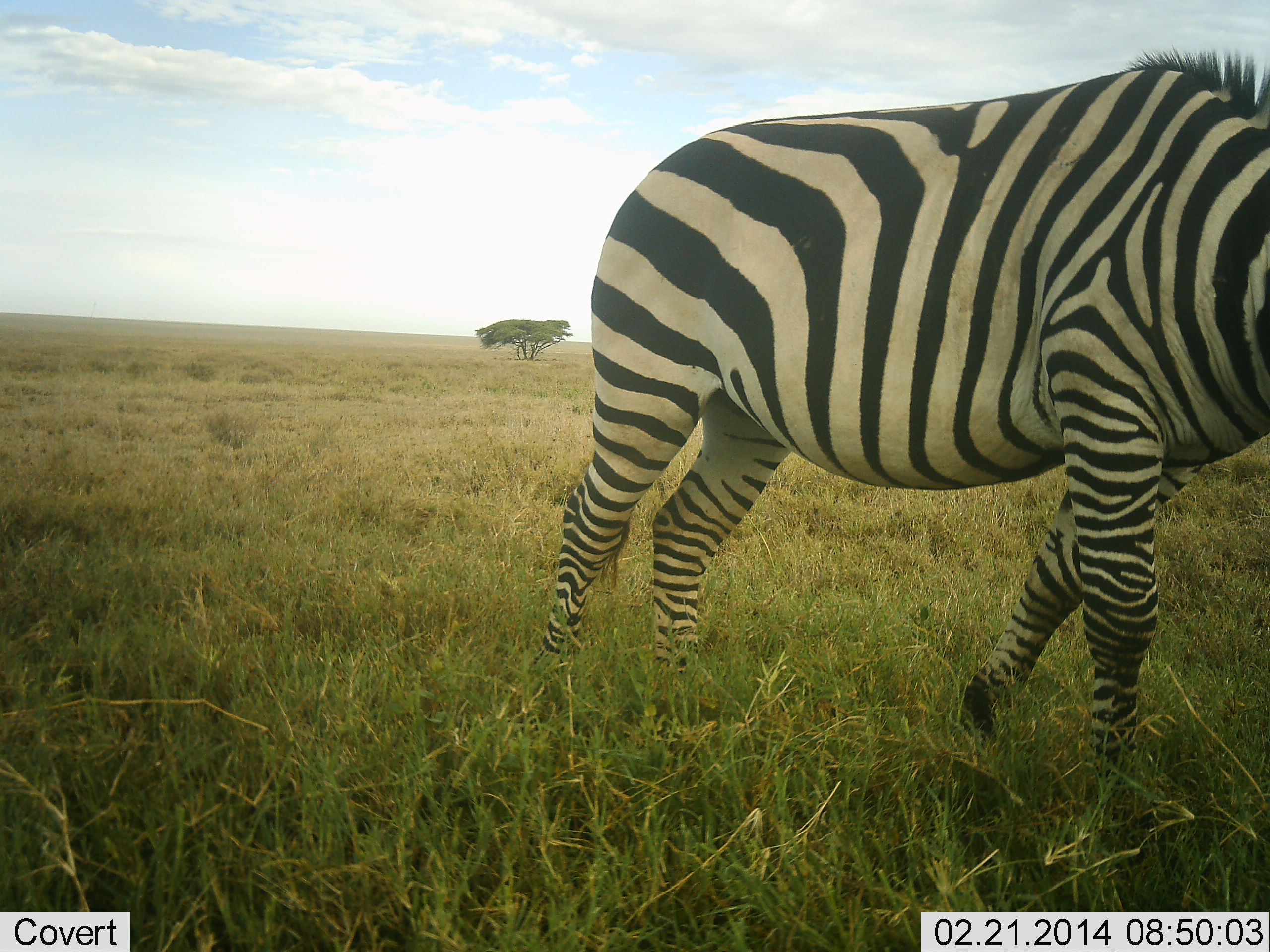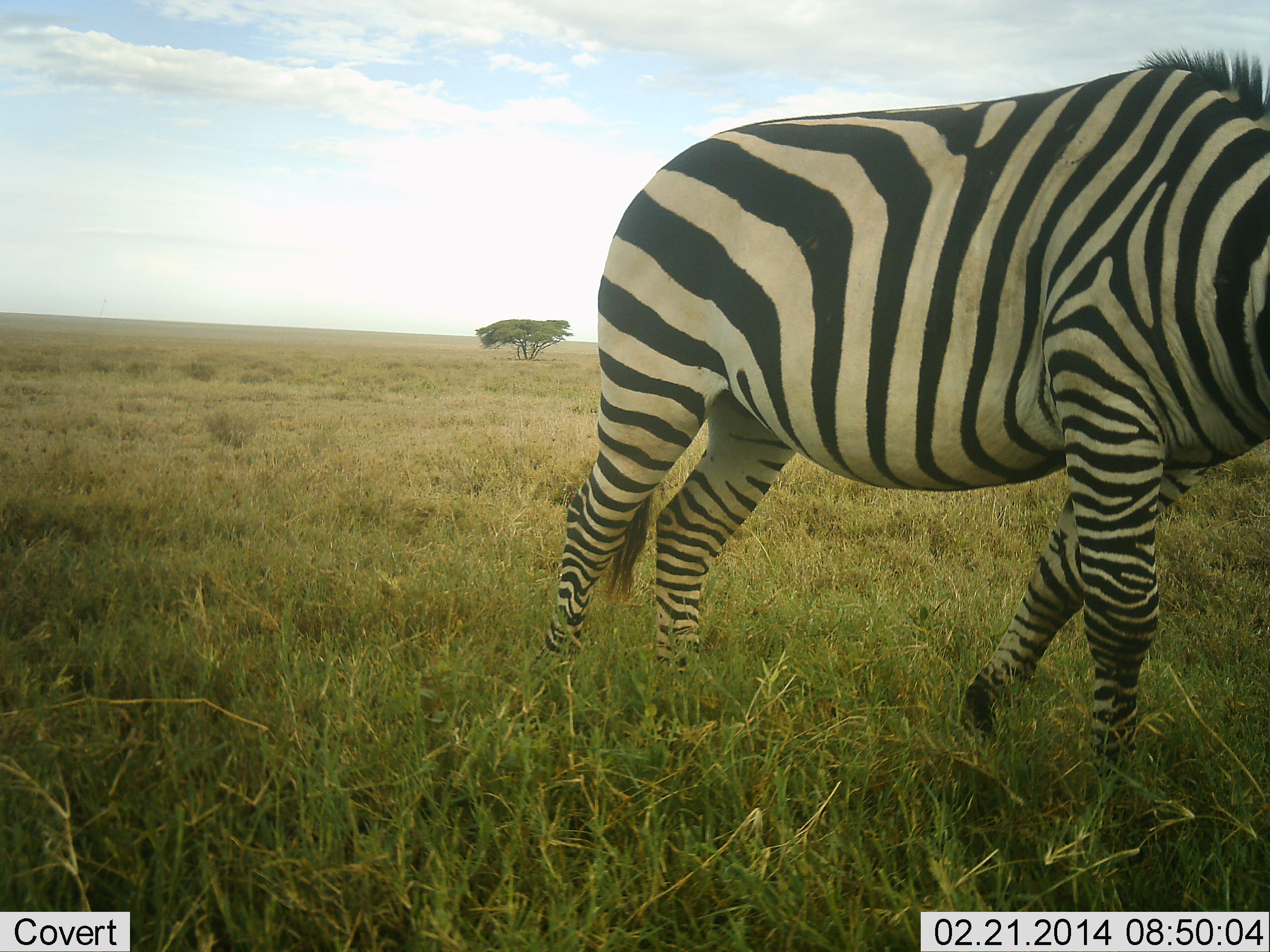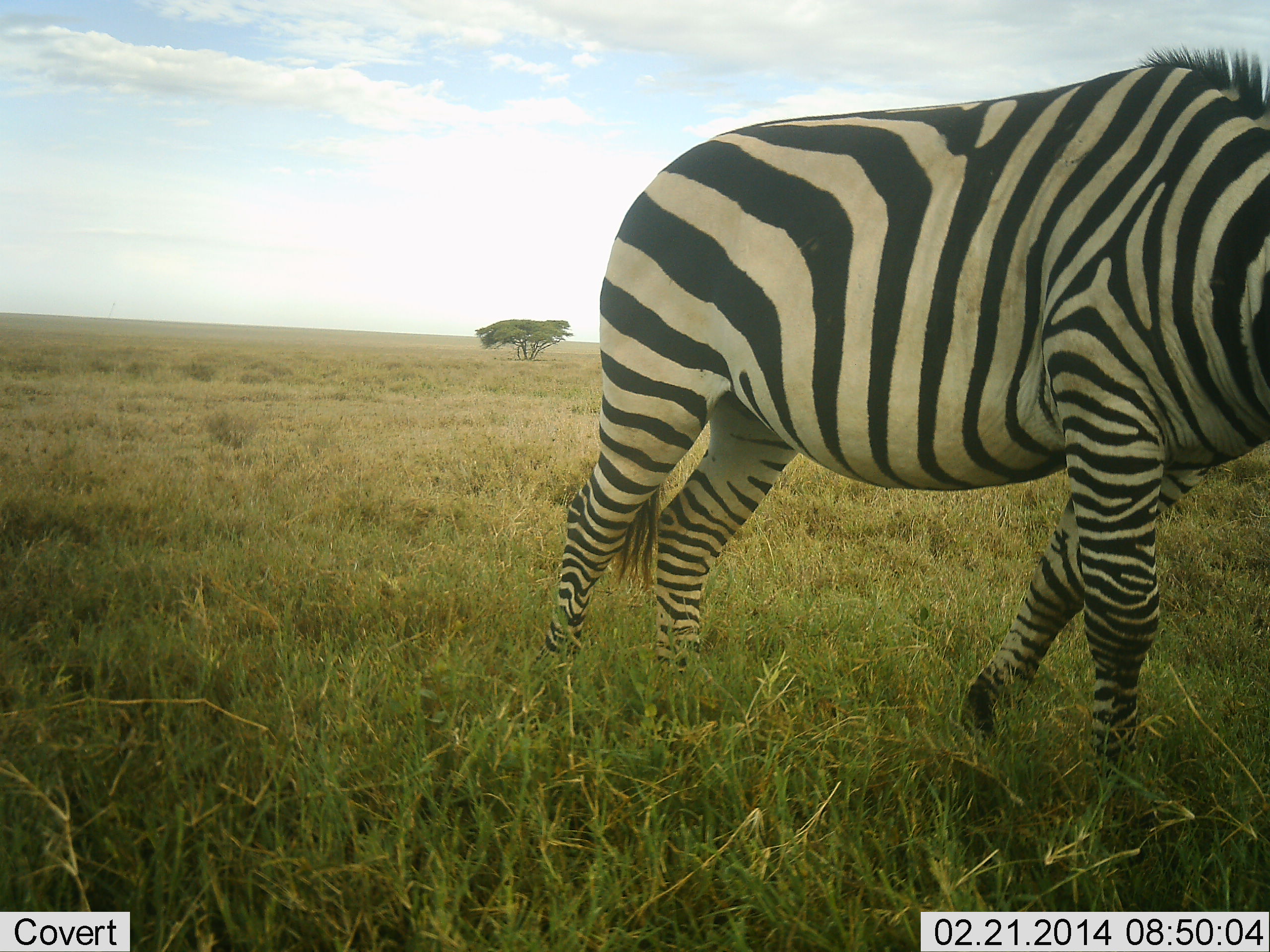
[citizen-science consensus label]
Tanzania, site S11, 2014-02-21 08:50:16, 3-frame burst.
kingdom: Animalia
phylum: Chordata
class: Mammalia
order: Perissodactyla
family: Equidae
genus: Equus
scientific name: Equus quagga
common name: plains zebra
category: zebra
Zebra (plains zebra) (Equus quagga), count 1. Behavior (volunteer vote fractions): standing 80%, resting 0%, moving 0%, interacting 0%. Young present (vote fraction): 0%. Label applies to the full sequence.